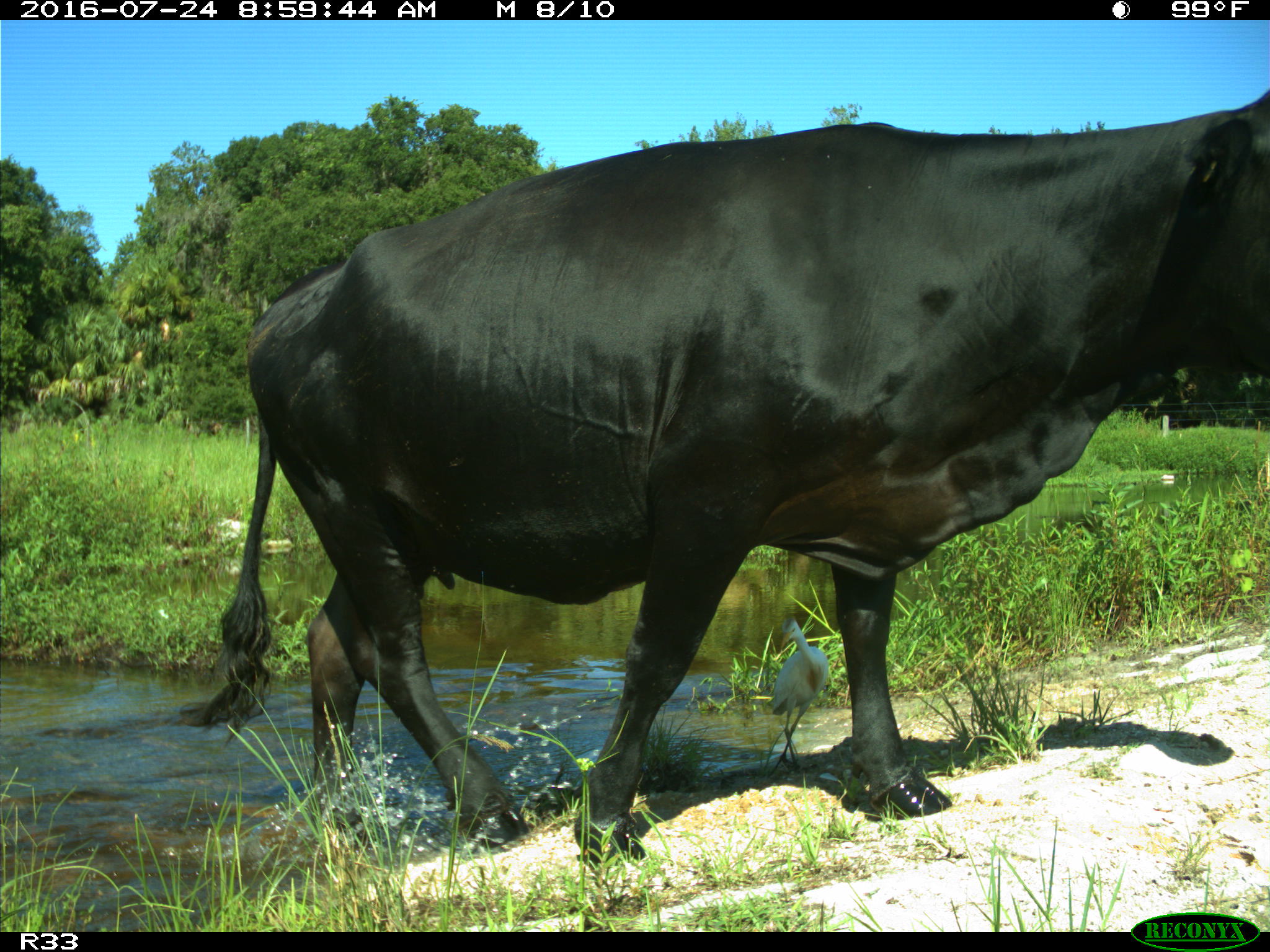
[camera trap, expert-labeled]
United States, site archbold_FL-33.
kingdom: Animalia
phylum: Chordata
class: Mammalia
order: Artiodactyla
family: Bovidae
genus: Bos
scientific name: Bos taurus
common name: domestic cow